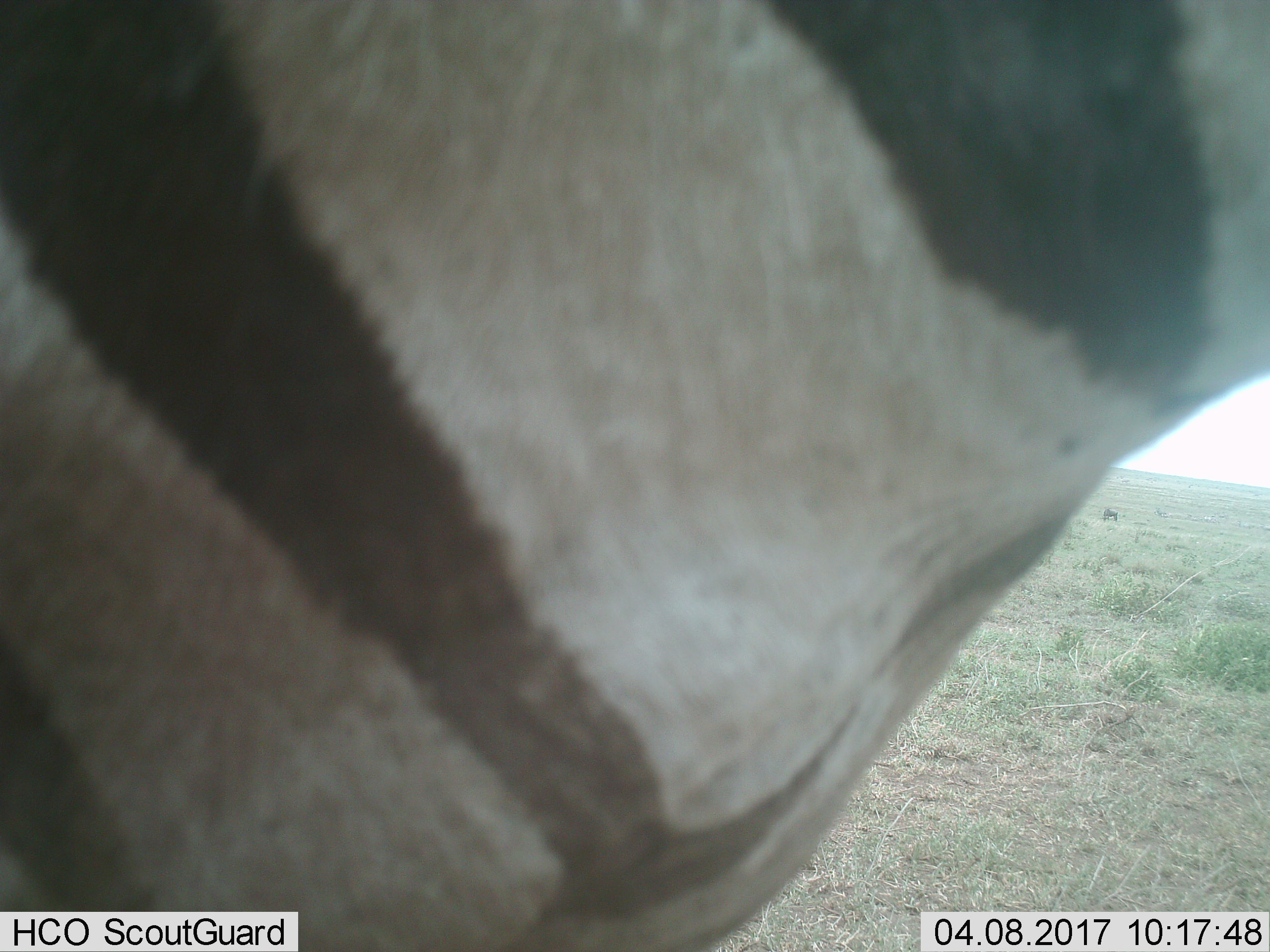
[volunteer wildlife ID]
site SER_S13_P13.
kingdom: Animalia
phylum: Chordata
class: Mammalia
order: Perissodactyla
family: Equidae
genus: Equus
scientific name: Equus quagga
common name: plains zebra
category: zebraplains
Zebraplains (plains zebra) (Equus quagga), count 1. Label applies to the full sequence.